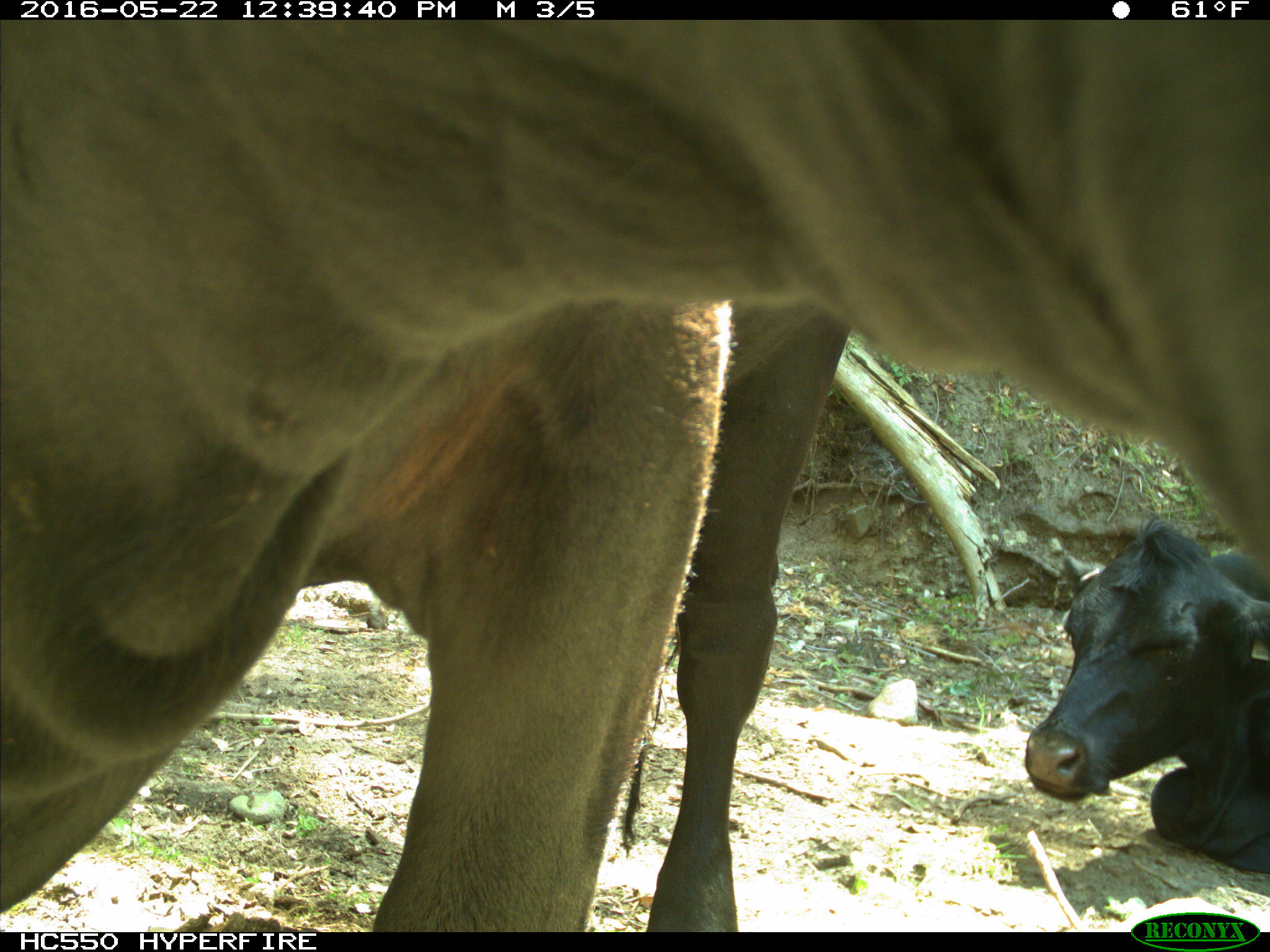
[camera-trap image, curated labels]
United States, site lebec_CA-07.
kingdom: Animalia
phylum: Chordata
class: Mammalia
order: Artiodactyla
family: Bovidae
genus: Bos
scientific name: Bos taurus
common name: domestic cow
Bos taurus (domestic cow).